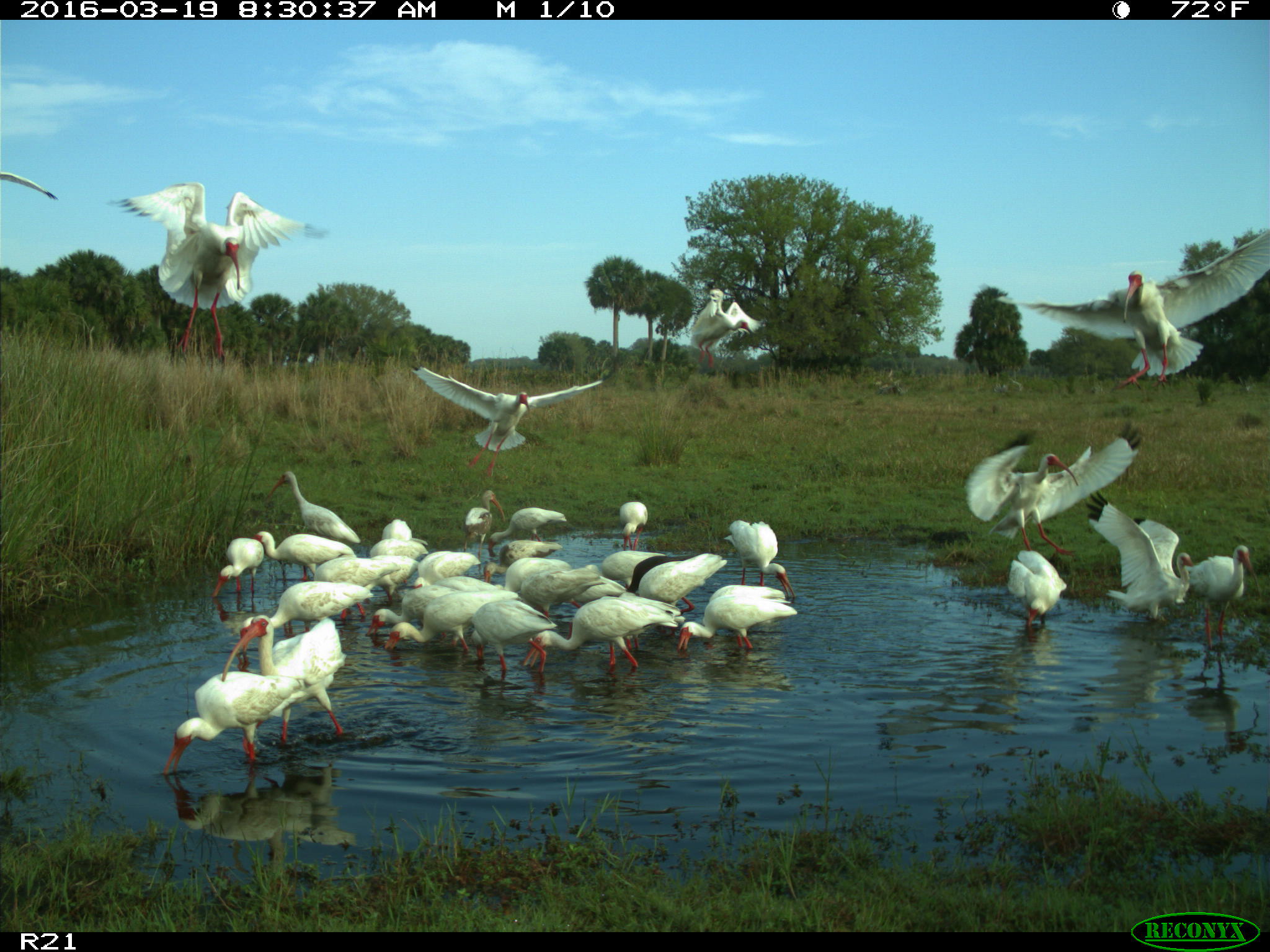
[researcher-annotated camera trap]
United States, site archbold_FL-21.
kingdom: Animalia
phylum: Chordata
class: Aves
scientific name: Aves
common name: birds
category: unidentified bird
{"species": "unidentified bird (birds) (Aves)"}